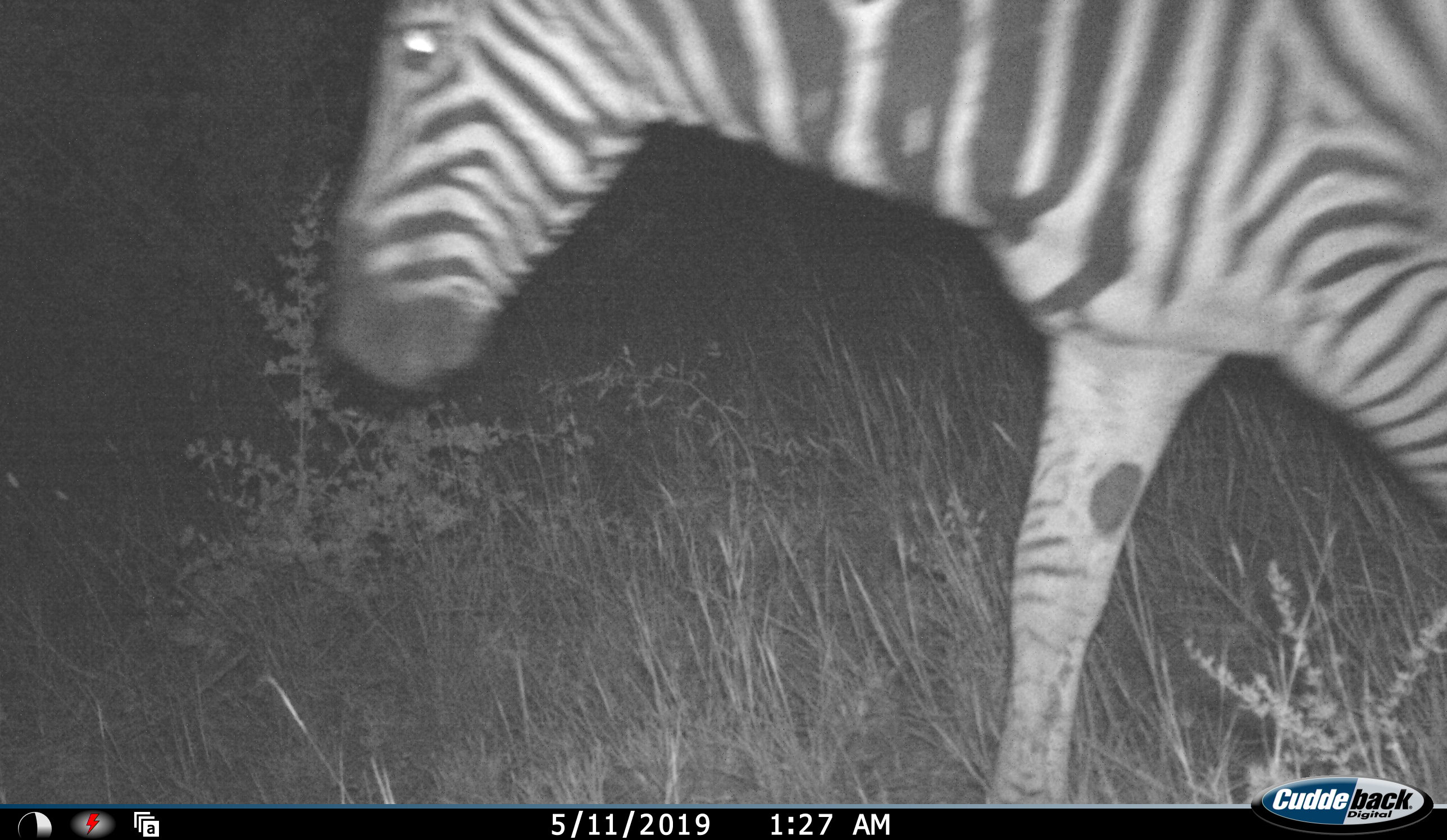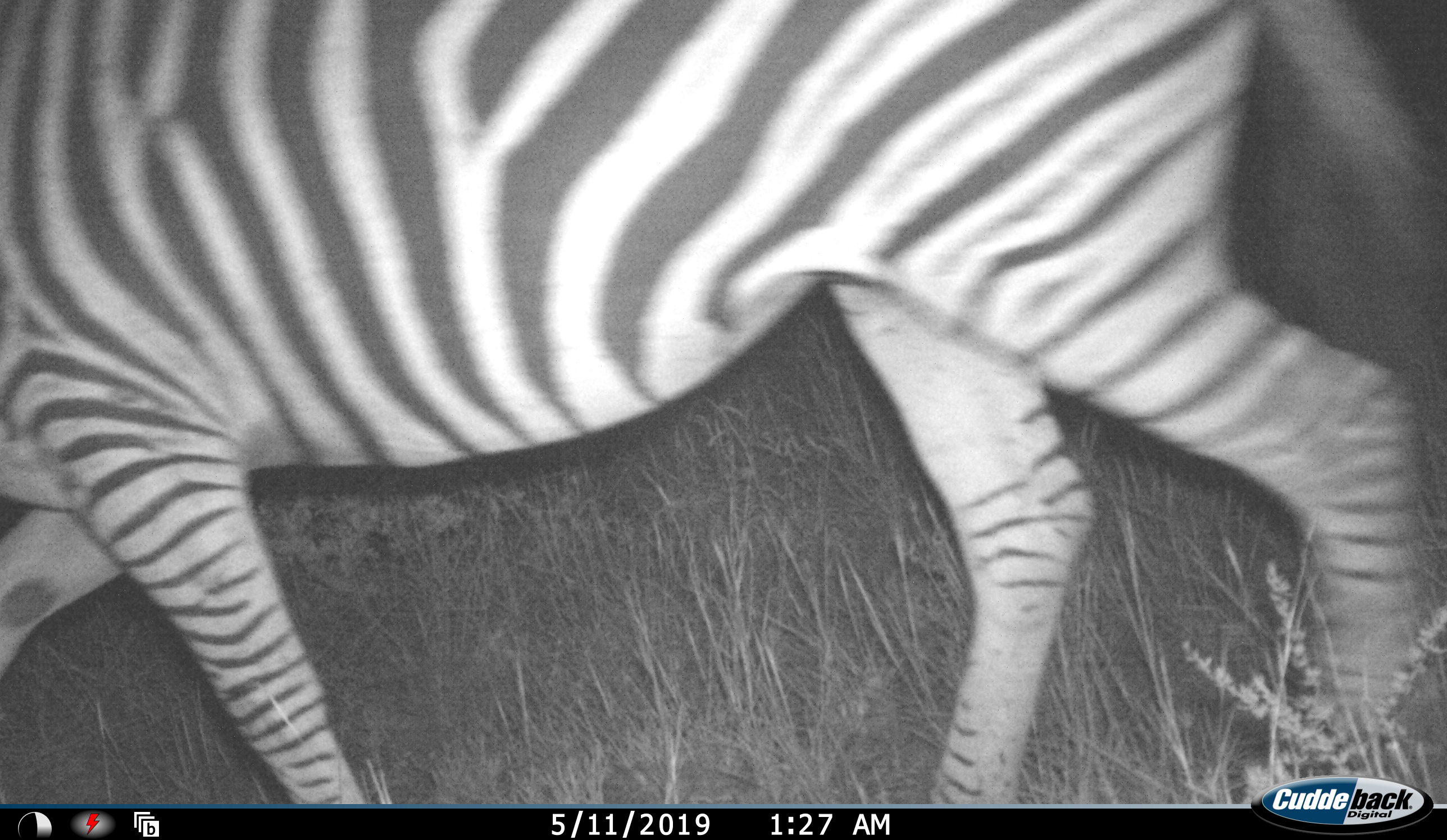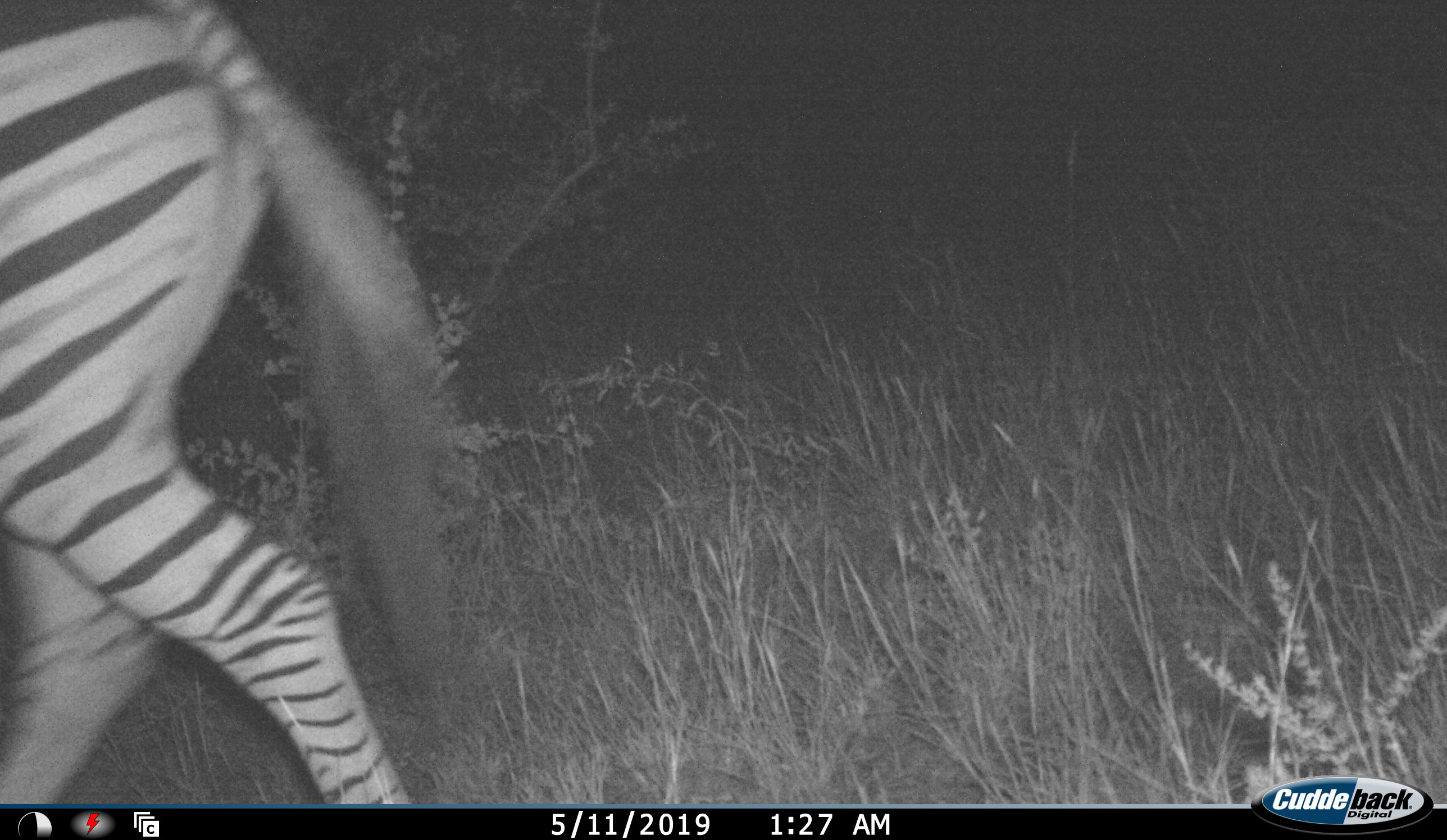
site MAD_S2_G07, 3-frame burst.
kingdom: Animalia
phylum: Chordata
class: Mammalia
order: Perissodactyla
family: Equidae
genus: Equus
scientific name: Equus quagga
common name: plains zebra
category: zebraplains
Zebraplains (plains zebra) (Equus quagga), count 1. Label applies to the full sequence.